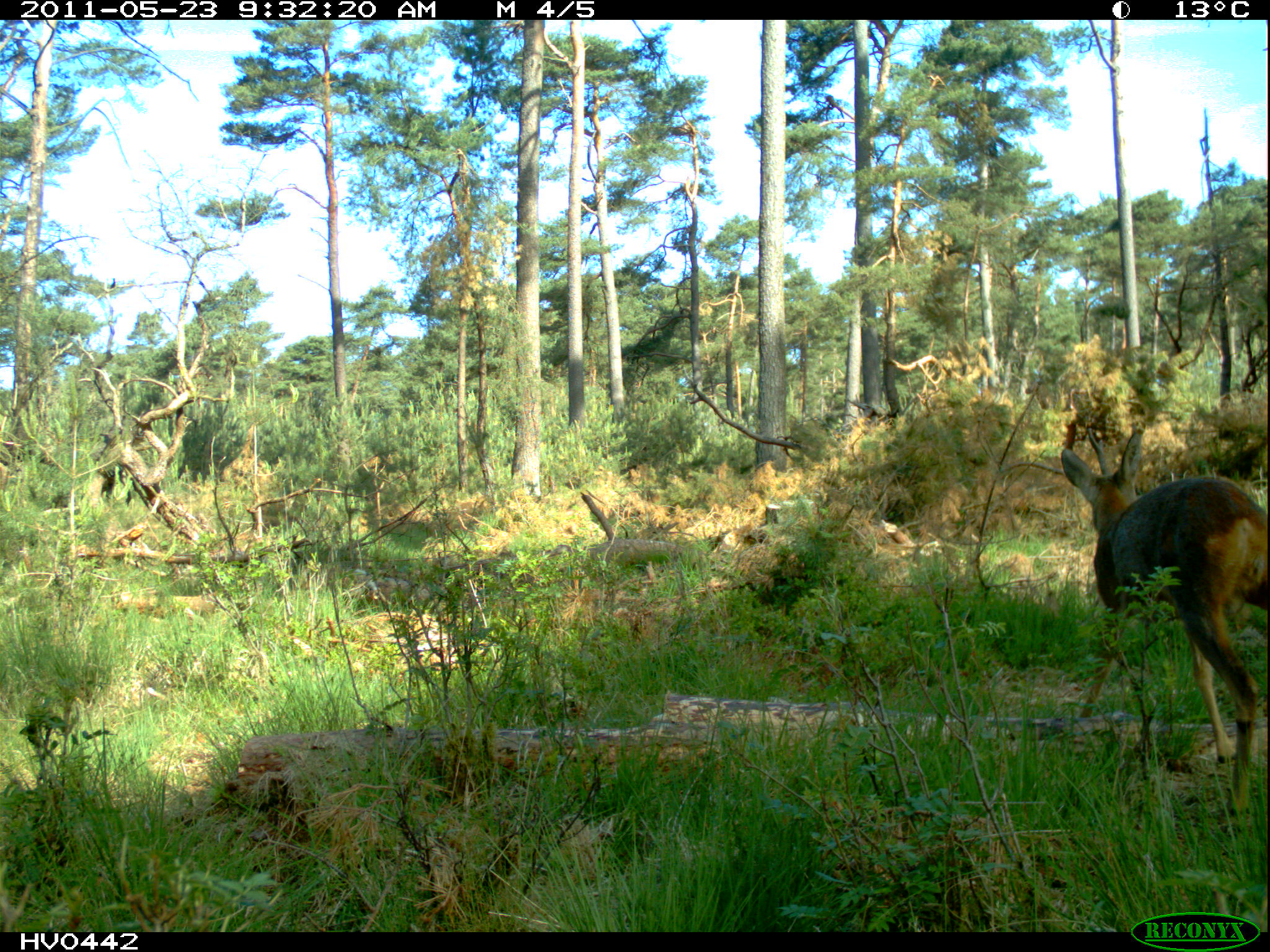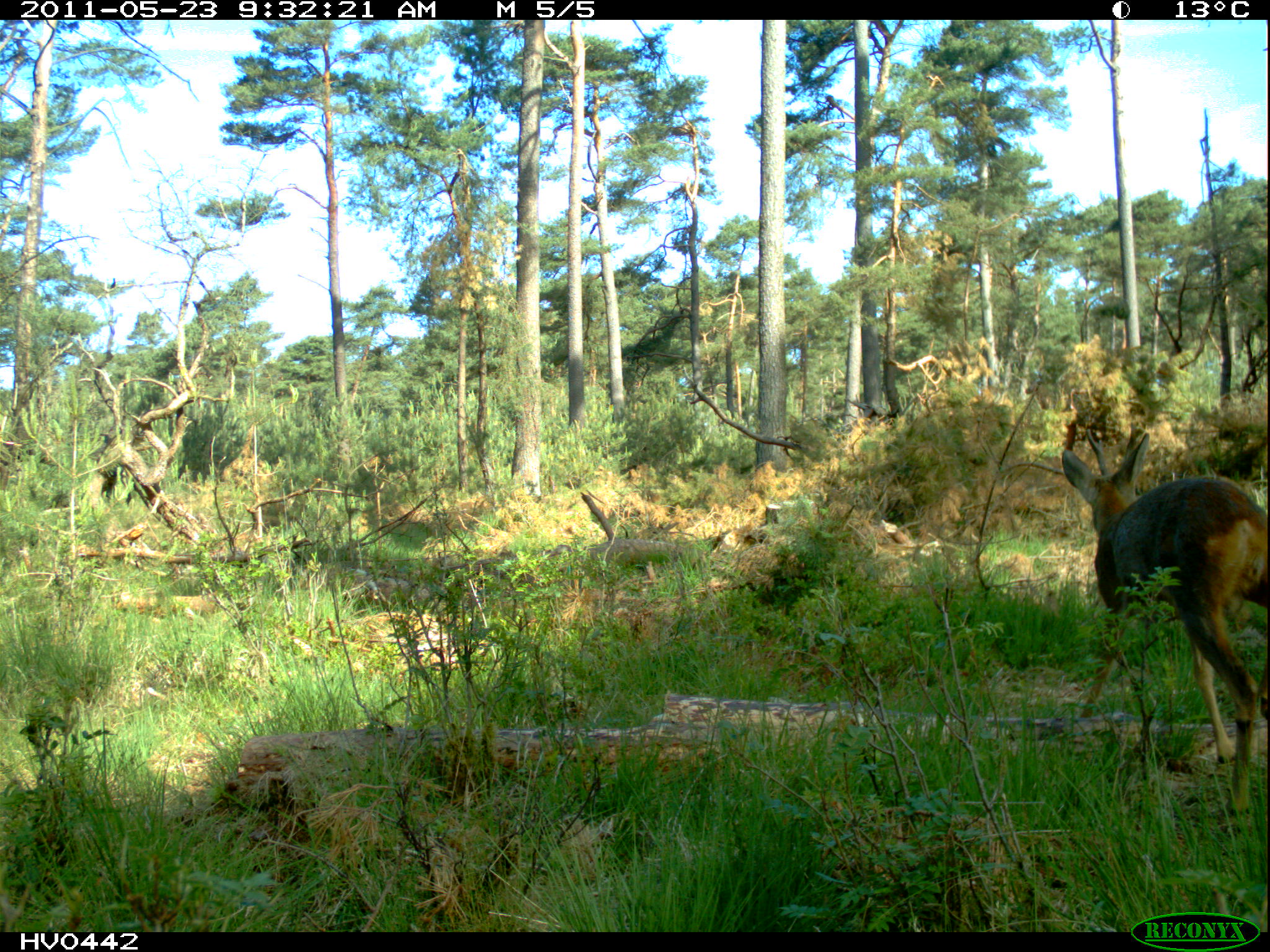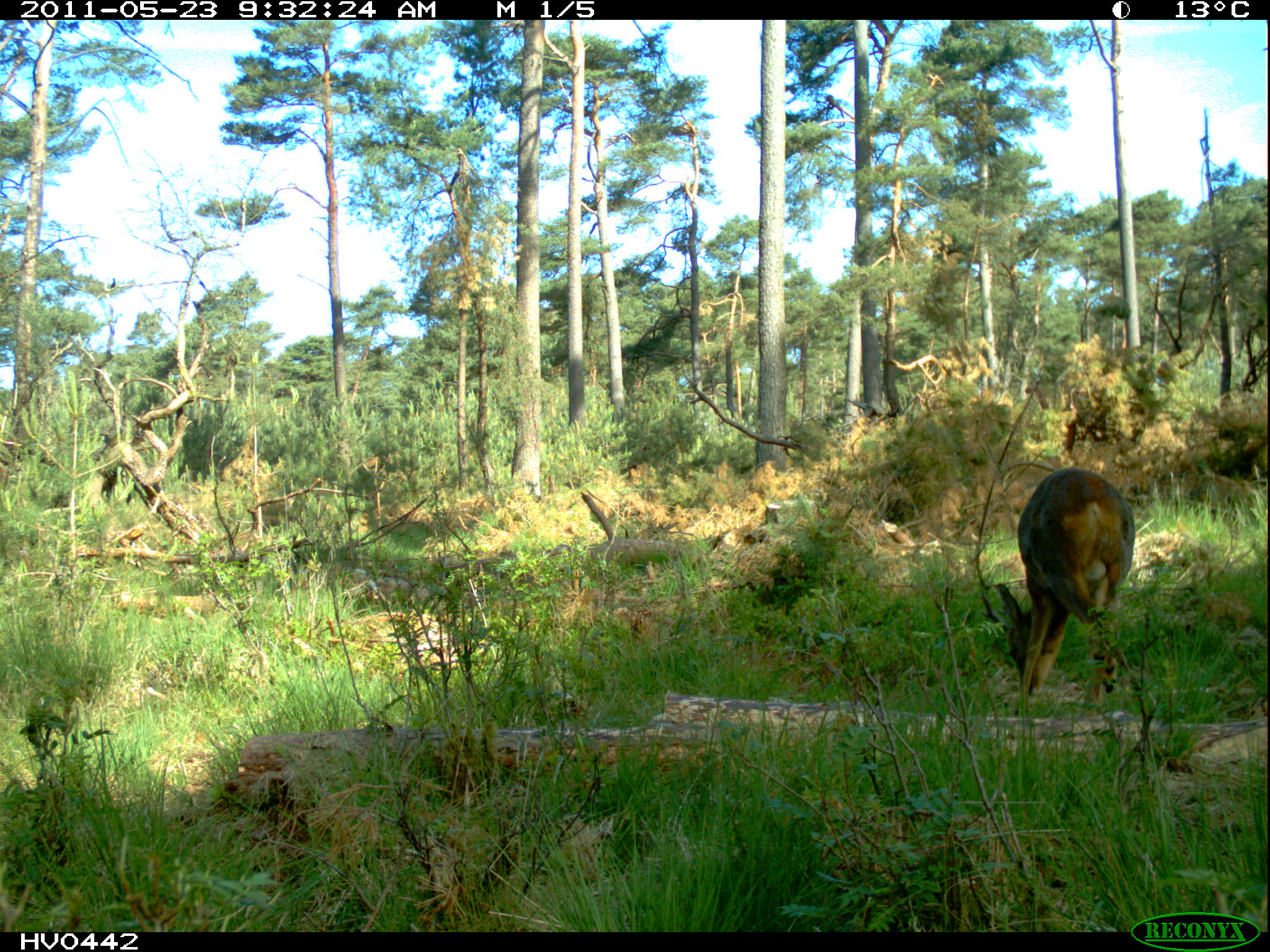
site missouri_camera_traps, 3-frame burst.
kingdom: Animalia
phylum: Chordata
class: Mammalia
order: Artiodactyla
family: Cervidae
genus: Capreolus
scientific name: Capreolus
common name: roe deer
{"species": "roe deer (Capreolus)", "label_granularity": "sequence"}